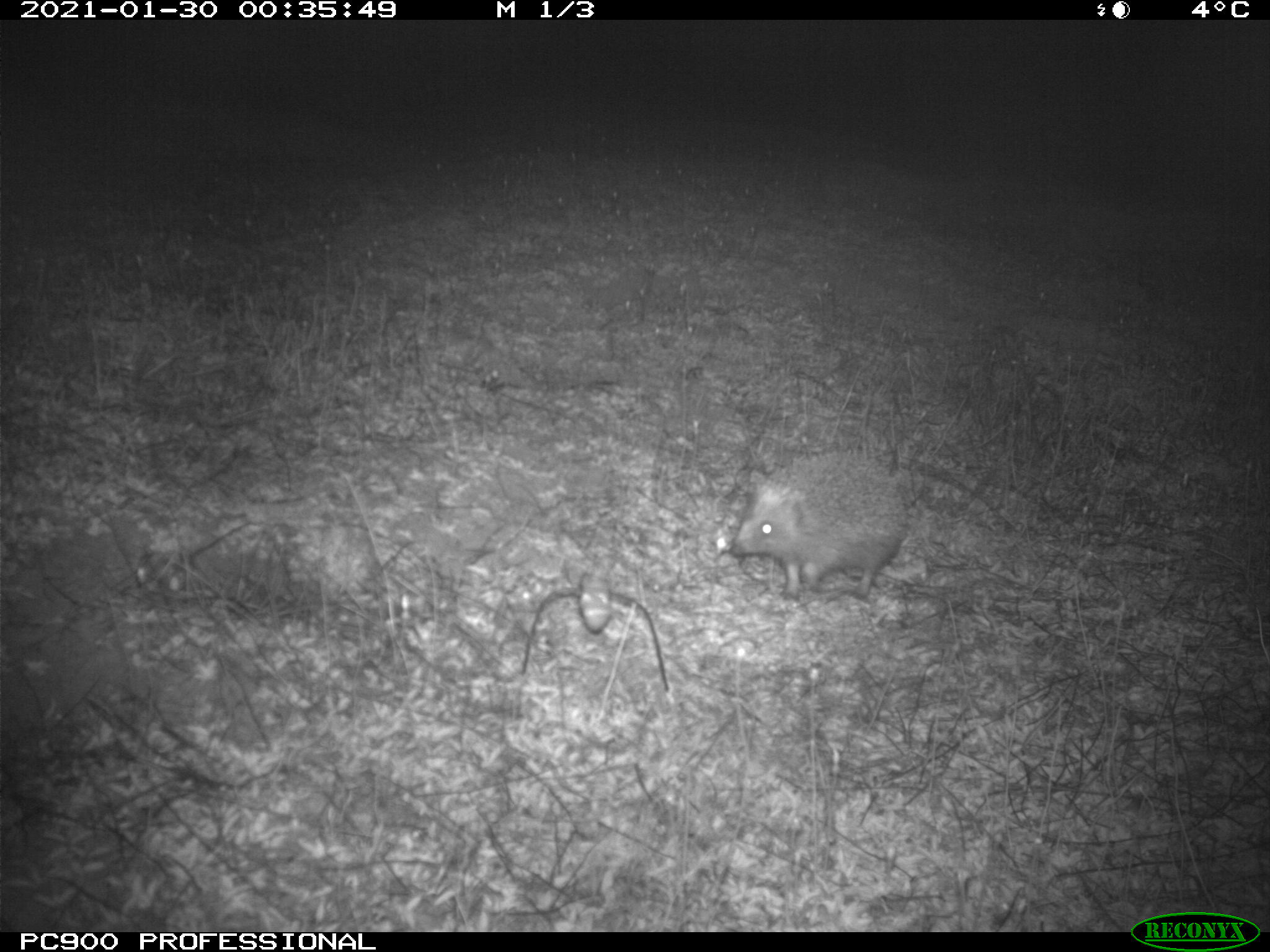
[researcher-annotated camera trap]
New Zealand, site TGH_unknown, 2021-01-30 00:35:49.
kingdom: Animalia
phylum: Chordata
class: Mammalia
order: Eulipotyphla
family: Erinaceidae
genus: Erinaceus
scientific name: Erinaceus europaeus europaeus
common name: european hedgehog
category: hedgehog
Hedgehog (european hedgehog) (Erinaceus europaeus europaeus).